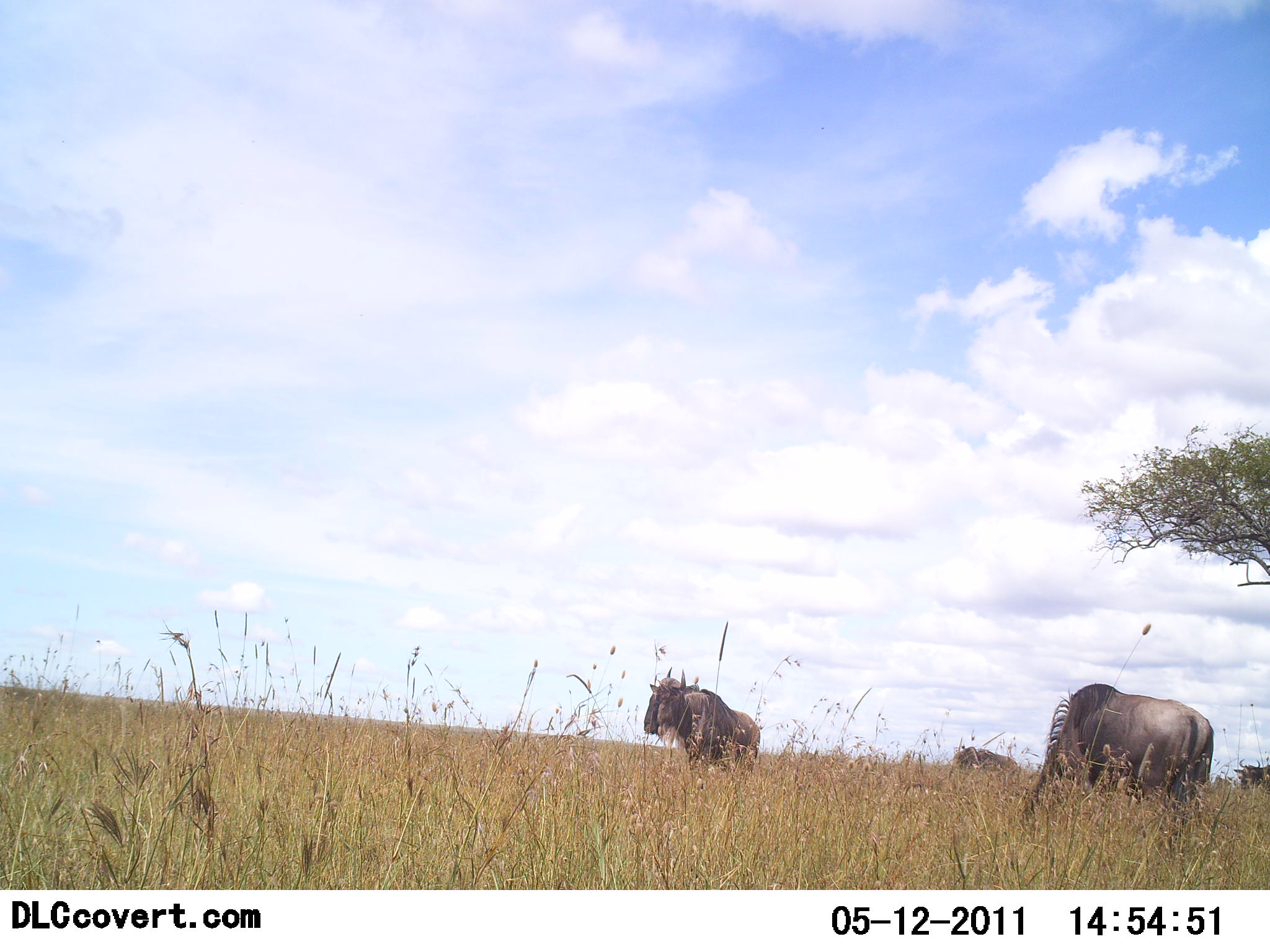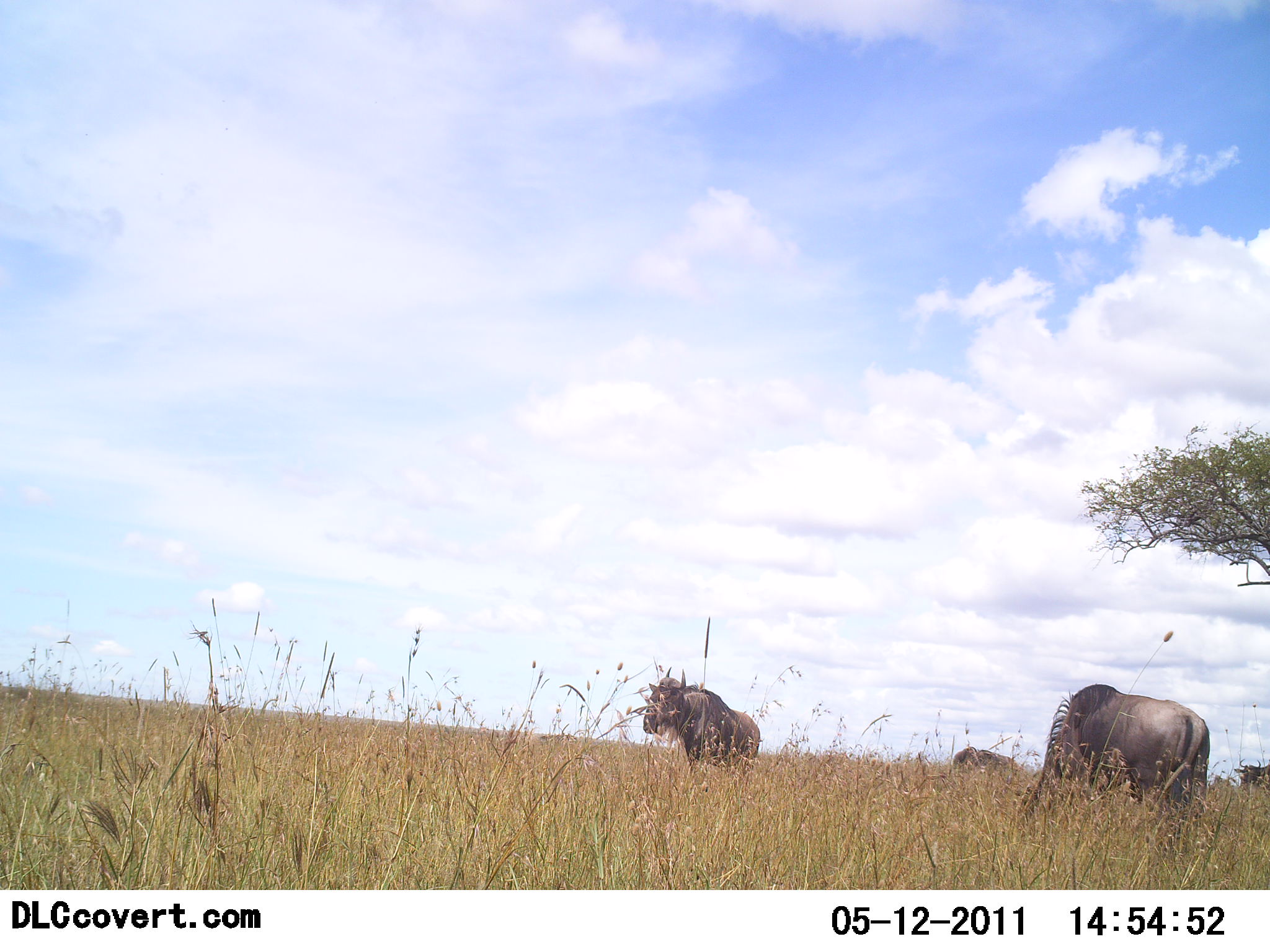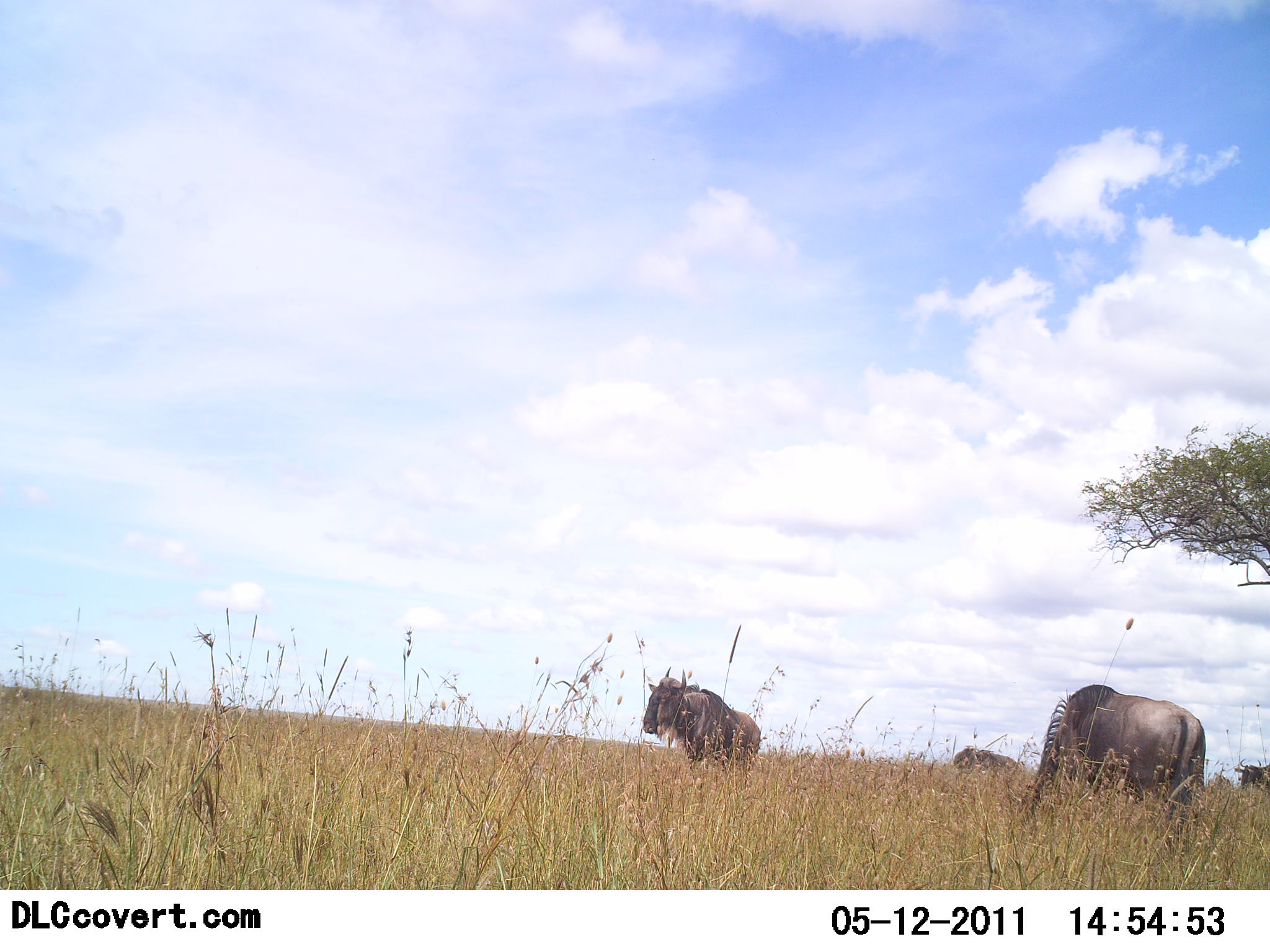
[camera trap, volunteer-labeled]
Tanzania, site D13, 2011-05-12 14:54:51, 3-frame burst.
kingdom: Animalia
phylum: Chordata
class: Mammalia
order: Artiodactyla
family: Bovidae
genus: Connochaetes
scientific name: Connochaetes taurinus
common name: blue wildebeest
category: wildebeest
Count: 4.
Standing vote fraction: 46%.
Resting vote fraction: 0%.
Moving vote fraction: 15%.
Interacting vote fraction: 0%.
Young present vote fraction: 0%.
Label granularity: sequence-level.